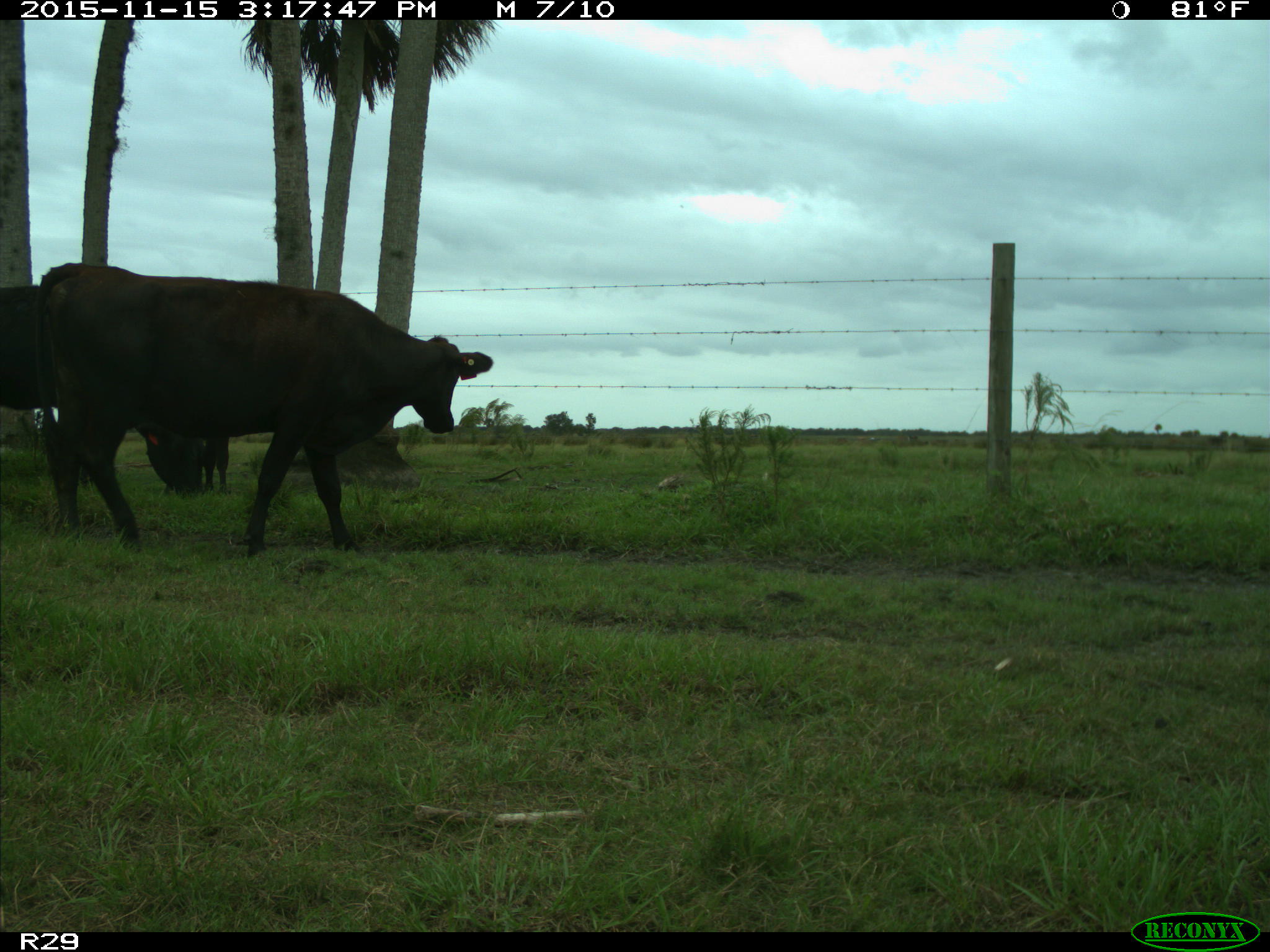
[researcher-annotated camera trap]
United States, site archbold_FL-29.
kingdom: Animalia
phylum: Chordata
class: Mammalia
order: Artiodactyla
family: Bovidae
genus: Bos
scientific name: Bos taurus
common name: domestic cow